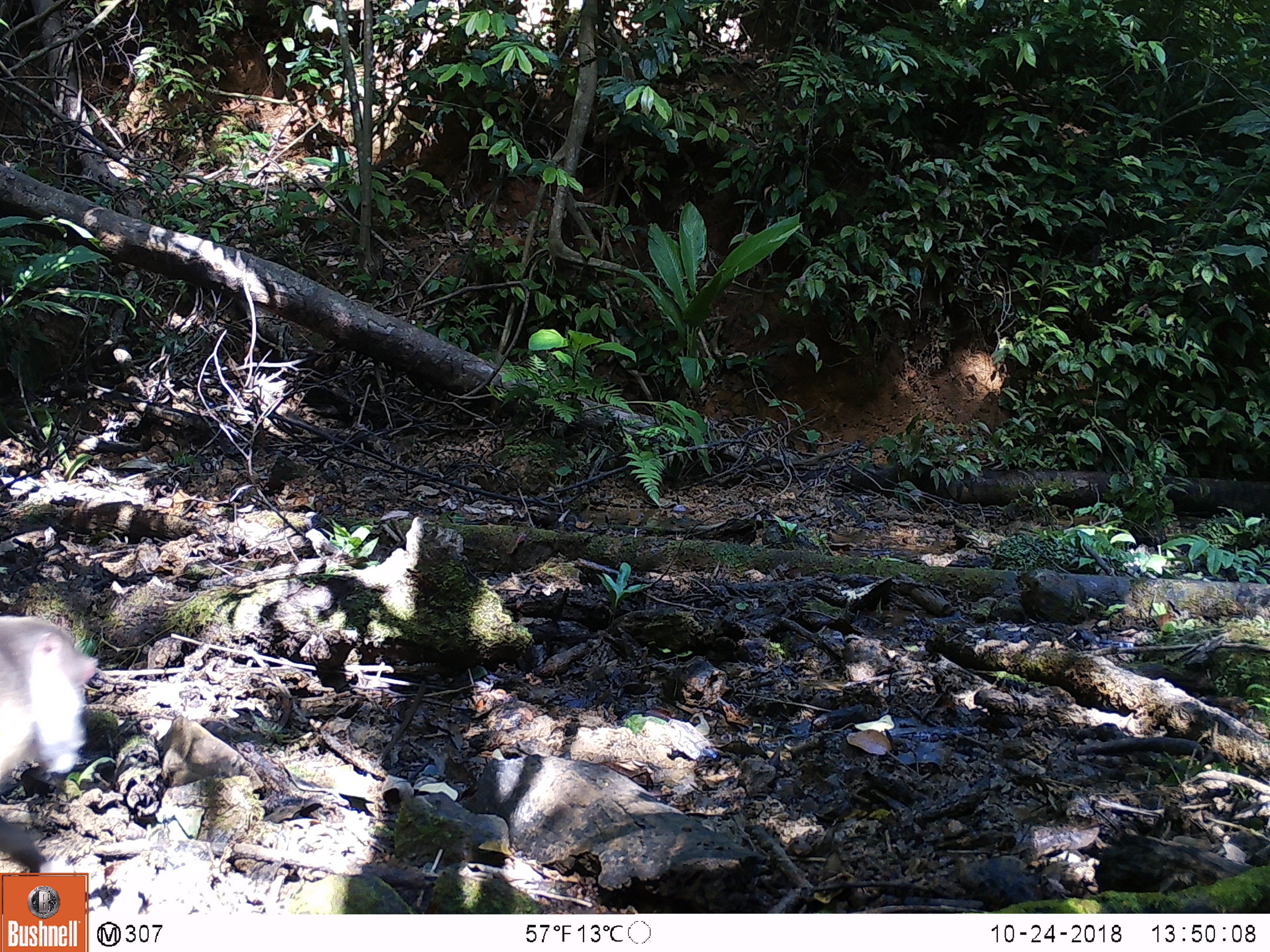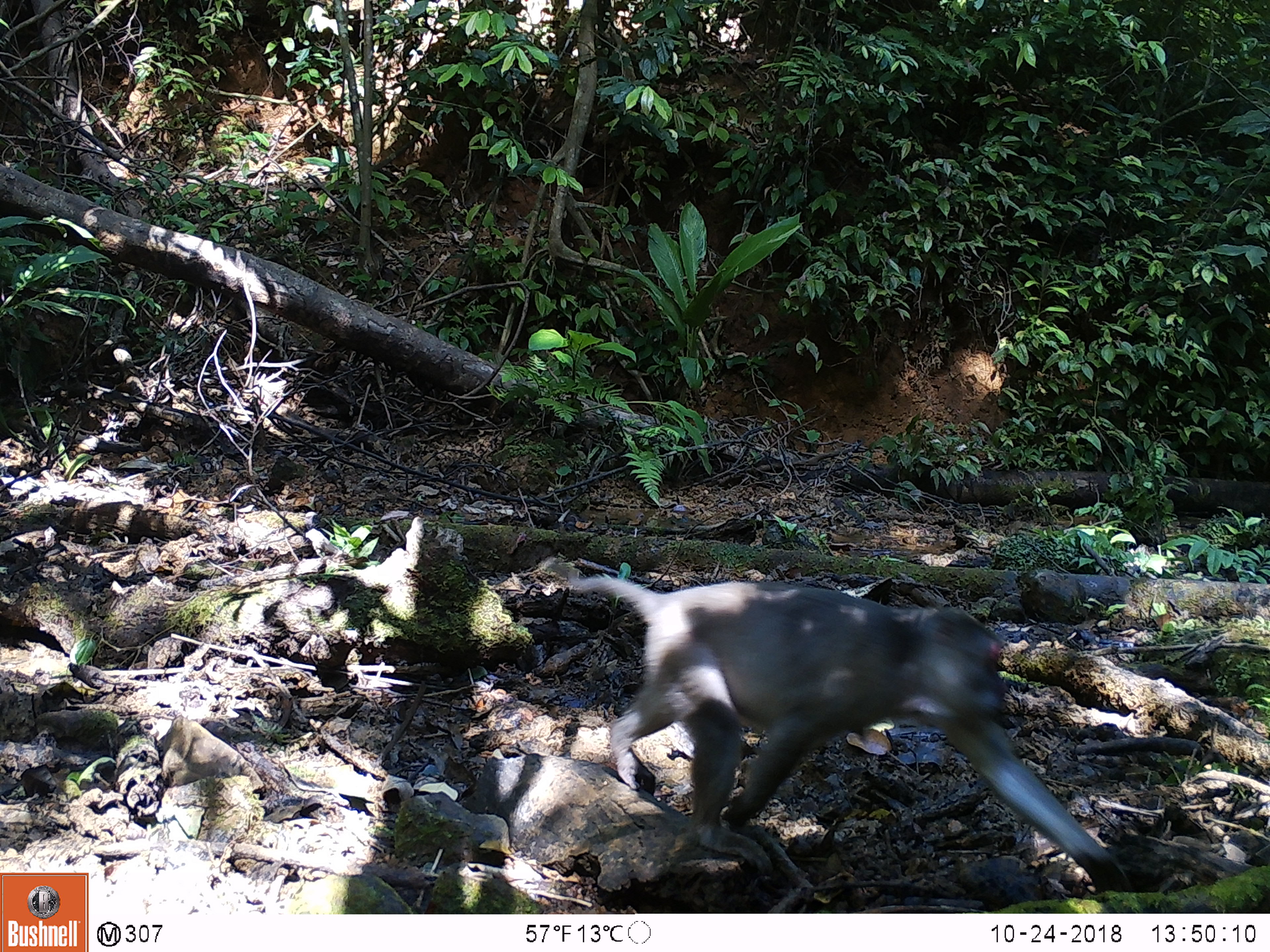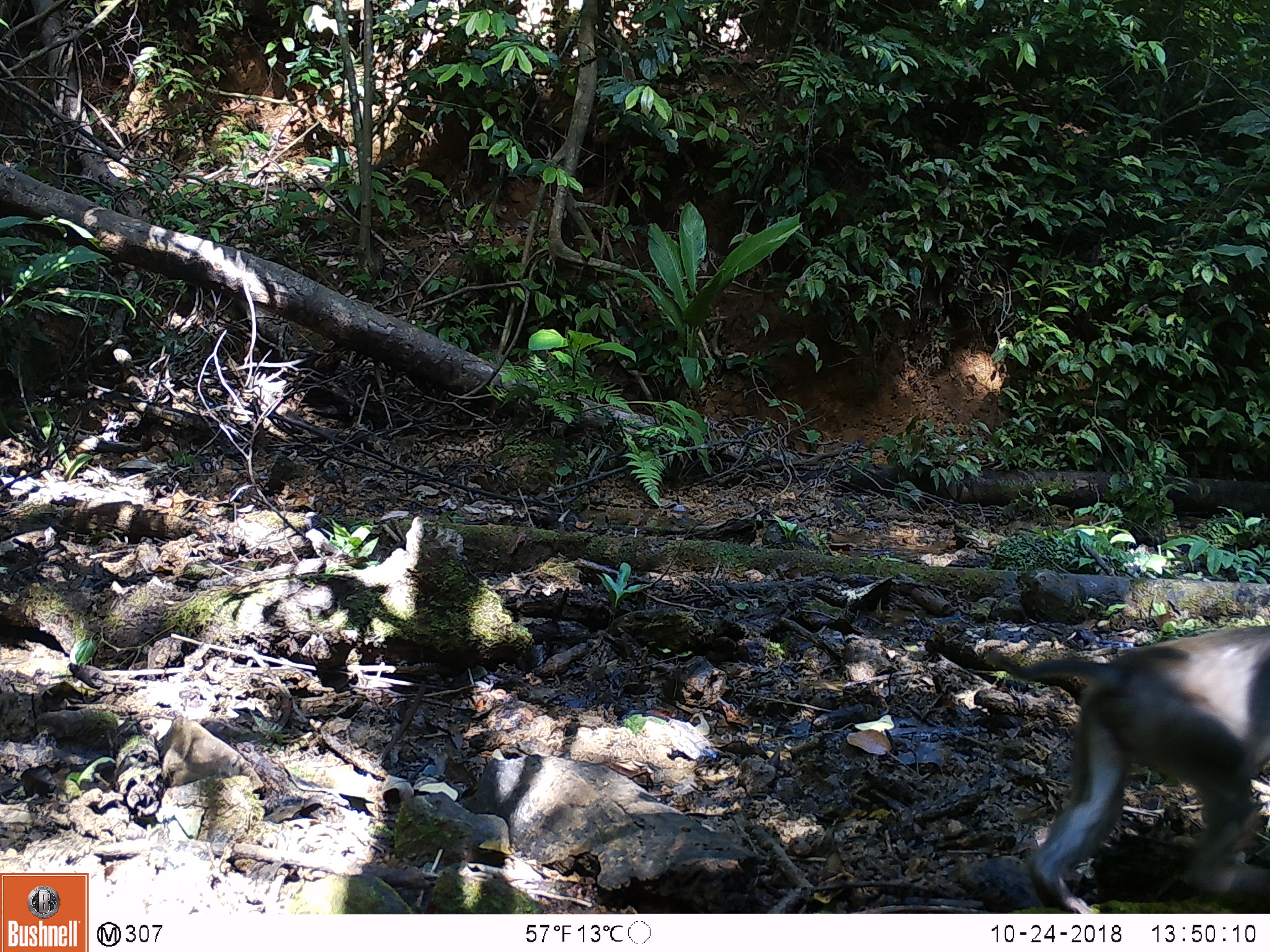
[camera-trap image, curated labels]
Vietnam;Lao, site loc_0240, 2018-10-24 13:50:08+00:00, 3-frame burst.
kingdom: Animalia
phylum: Chordata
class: Mammalia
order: Primates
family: Cercopithecidae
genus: Macaca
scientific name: Macaca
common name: macaques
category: assam or rhesus macaque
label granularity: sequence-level